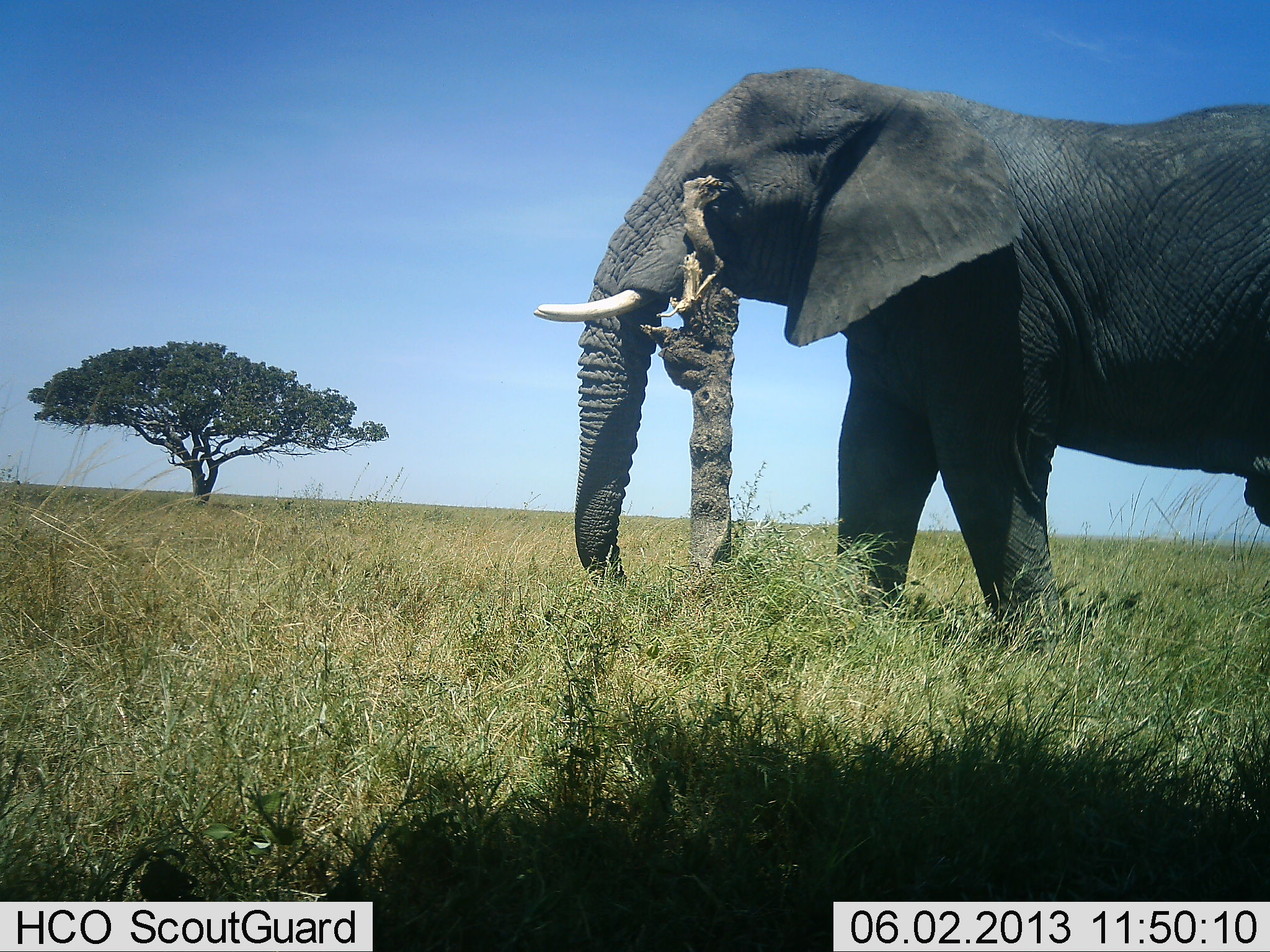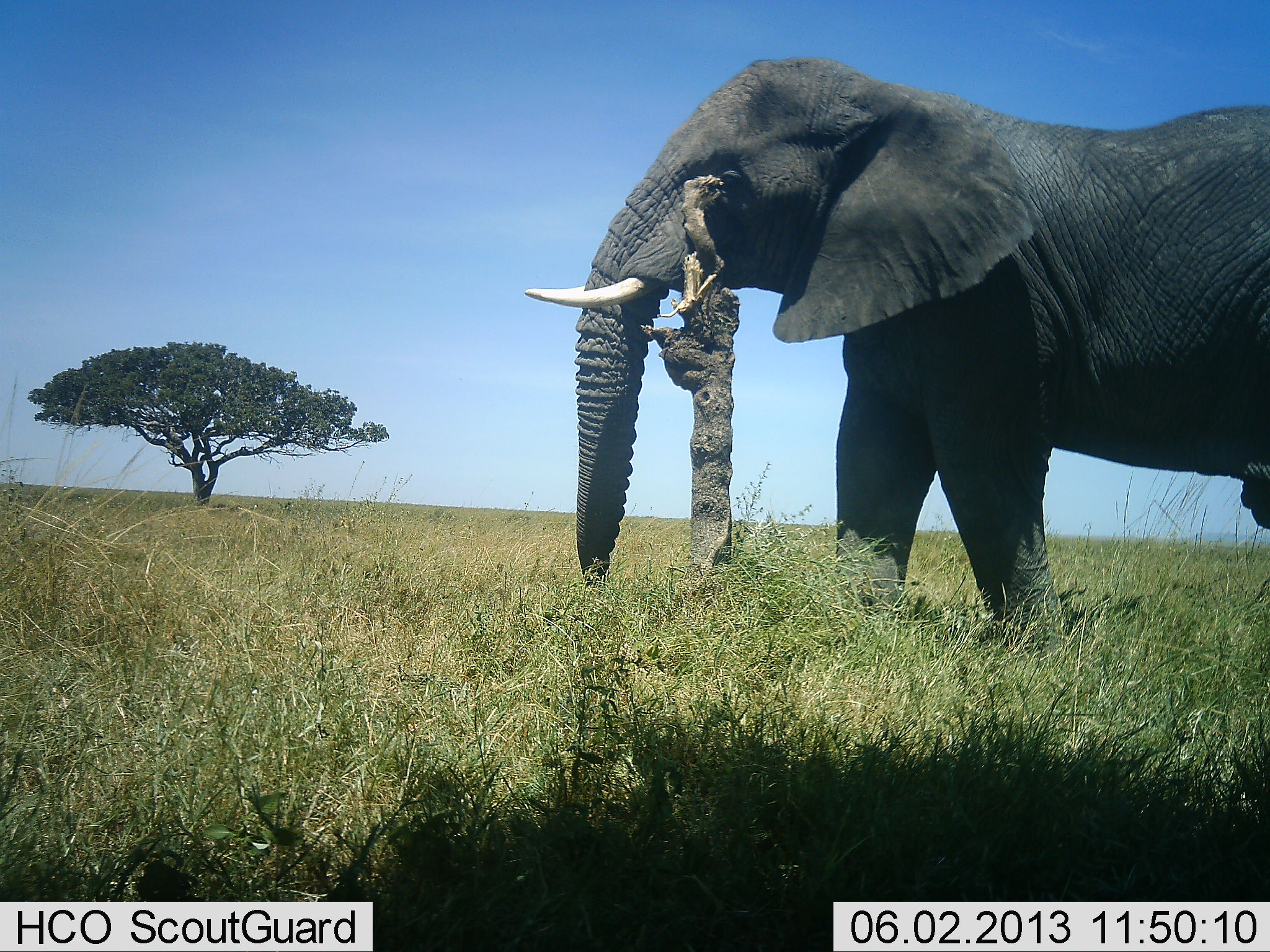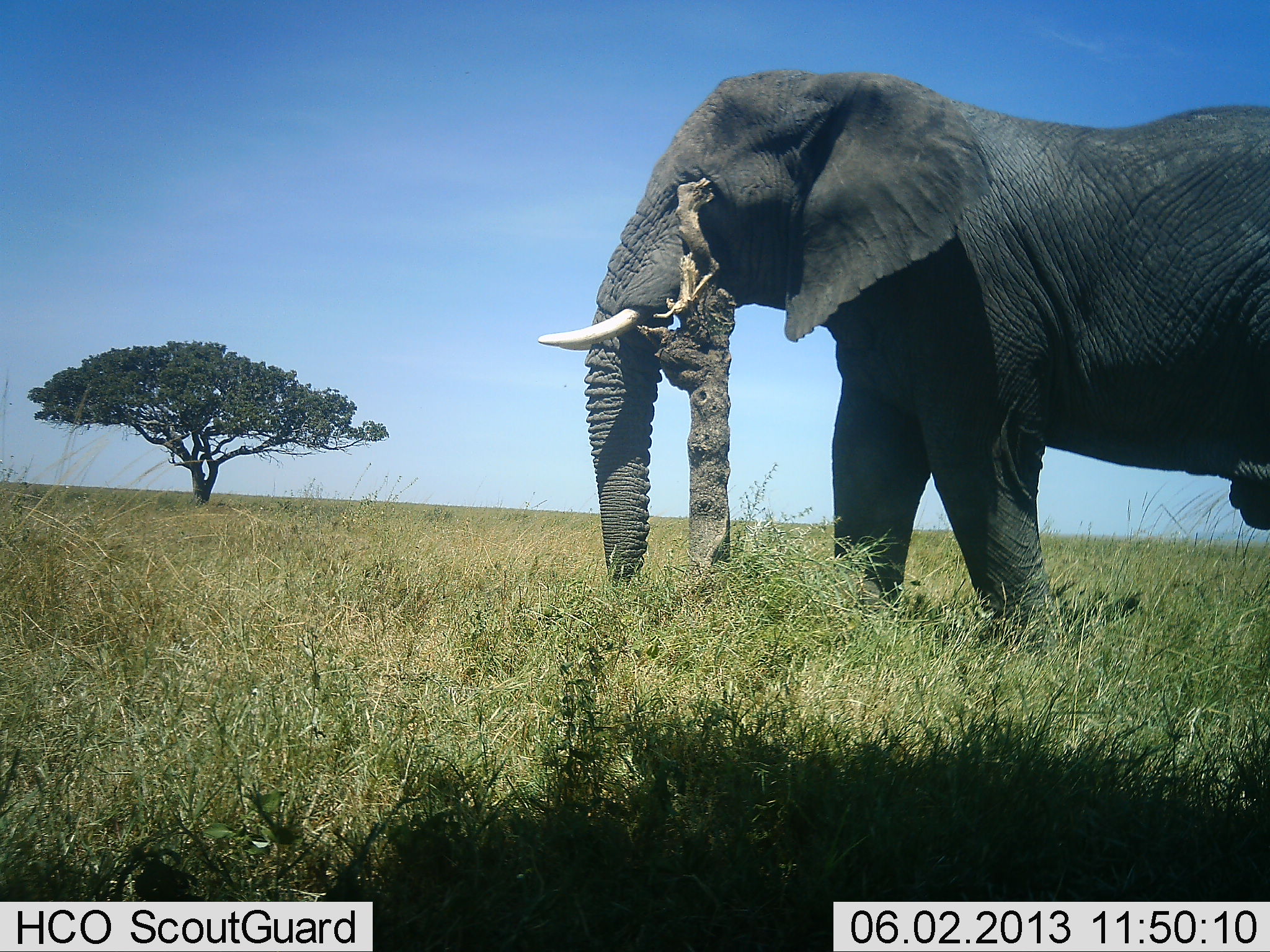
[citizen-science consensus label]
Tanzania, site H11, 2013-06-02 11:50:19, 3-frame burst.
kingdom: Animalia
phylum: Chordata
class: Mammalia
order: Proboscidea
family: Elephantidae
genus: Loxodonta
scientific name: Loxodonta africana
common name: african bush elephant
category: elephant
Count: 1.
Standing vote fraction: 70%.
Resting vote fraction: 0%.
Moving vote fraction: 21%.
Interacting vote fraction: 21%.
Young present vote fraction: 0%.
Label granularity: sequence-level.